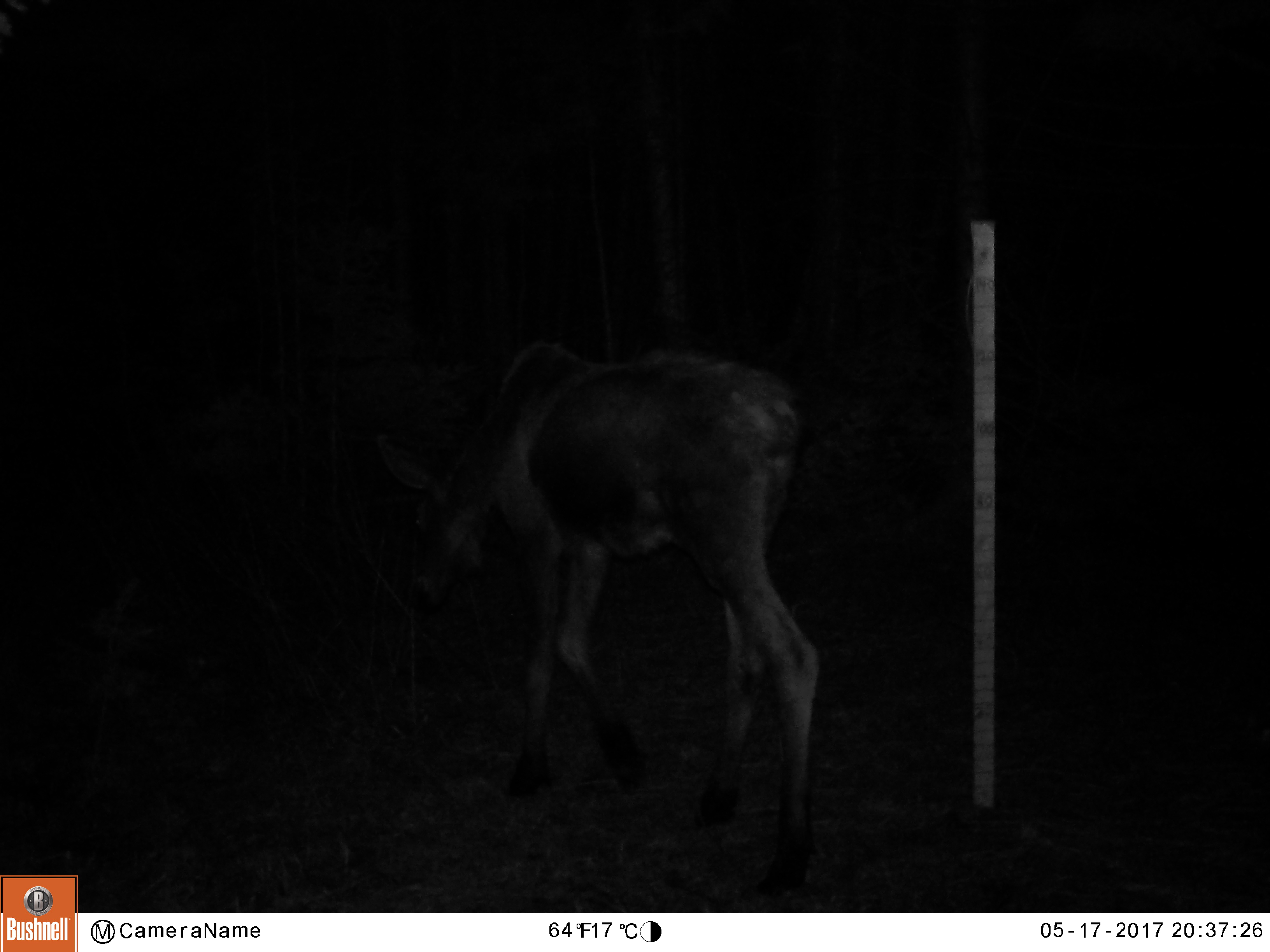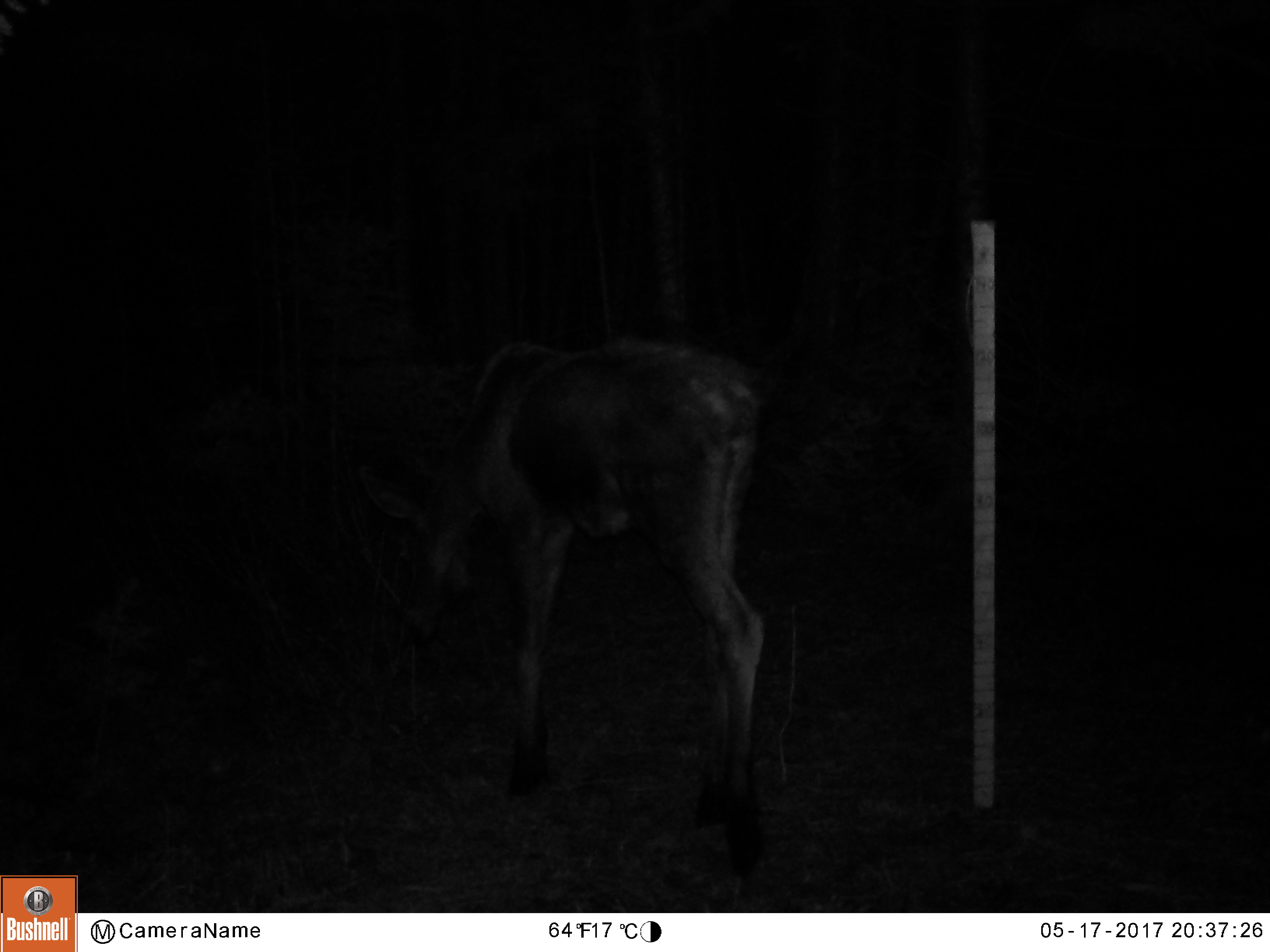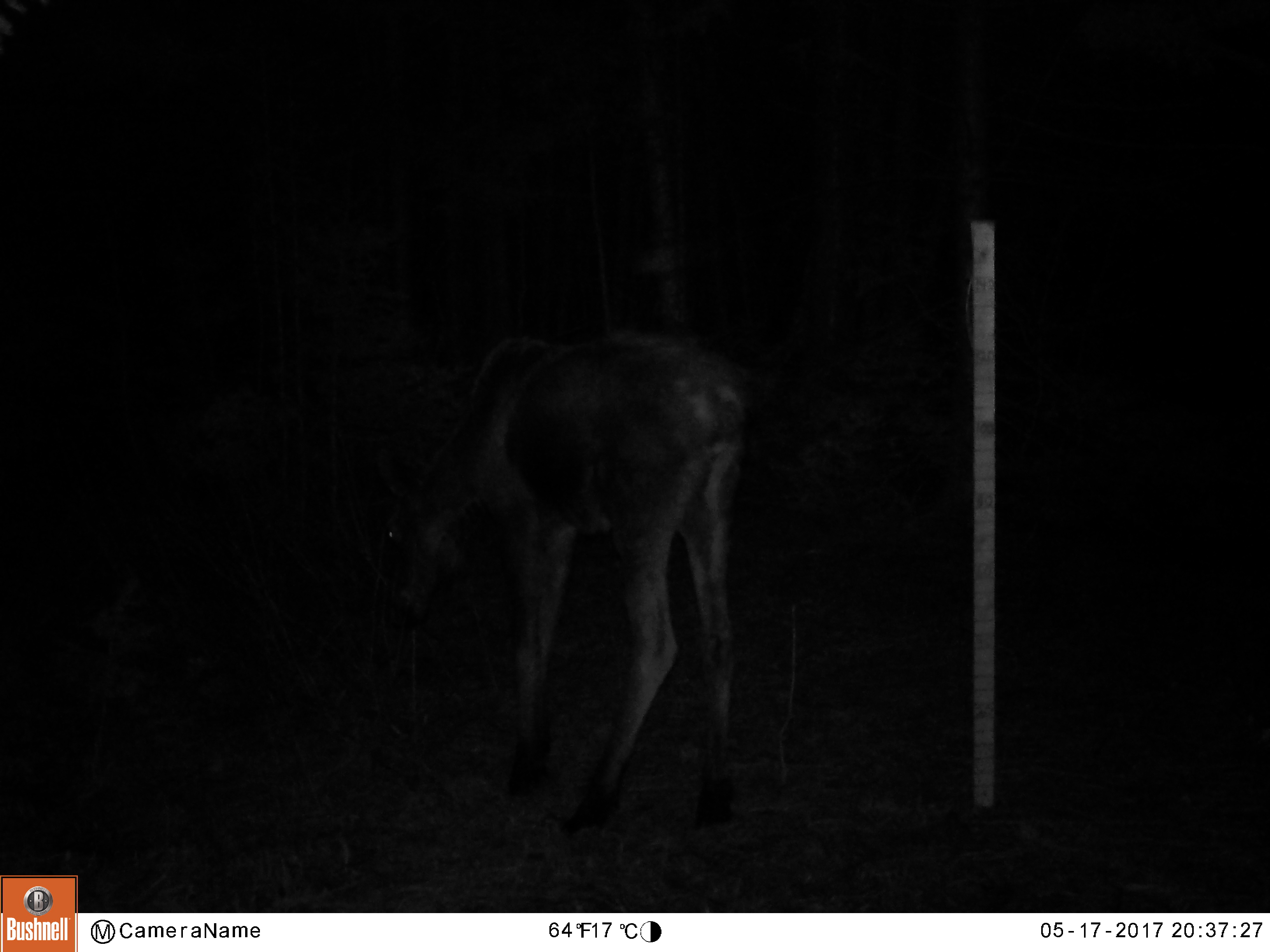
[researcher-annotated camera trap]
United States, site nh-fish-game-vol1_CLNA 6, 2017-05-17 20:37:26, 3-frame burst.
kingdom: Animalia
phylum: Chordata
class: Mammalia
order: Artiodactyla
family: Cervidae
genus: Alces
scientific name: Alces alces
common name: moose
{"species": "moose (Alces alces)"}